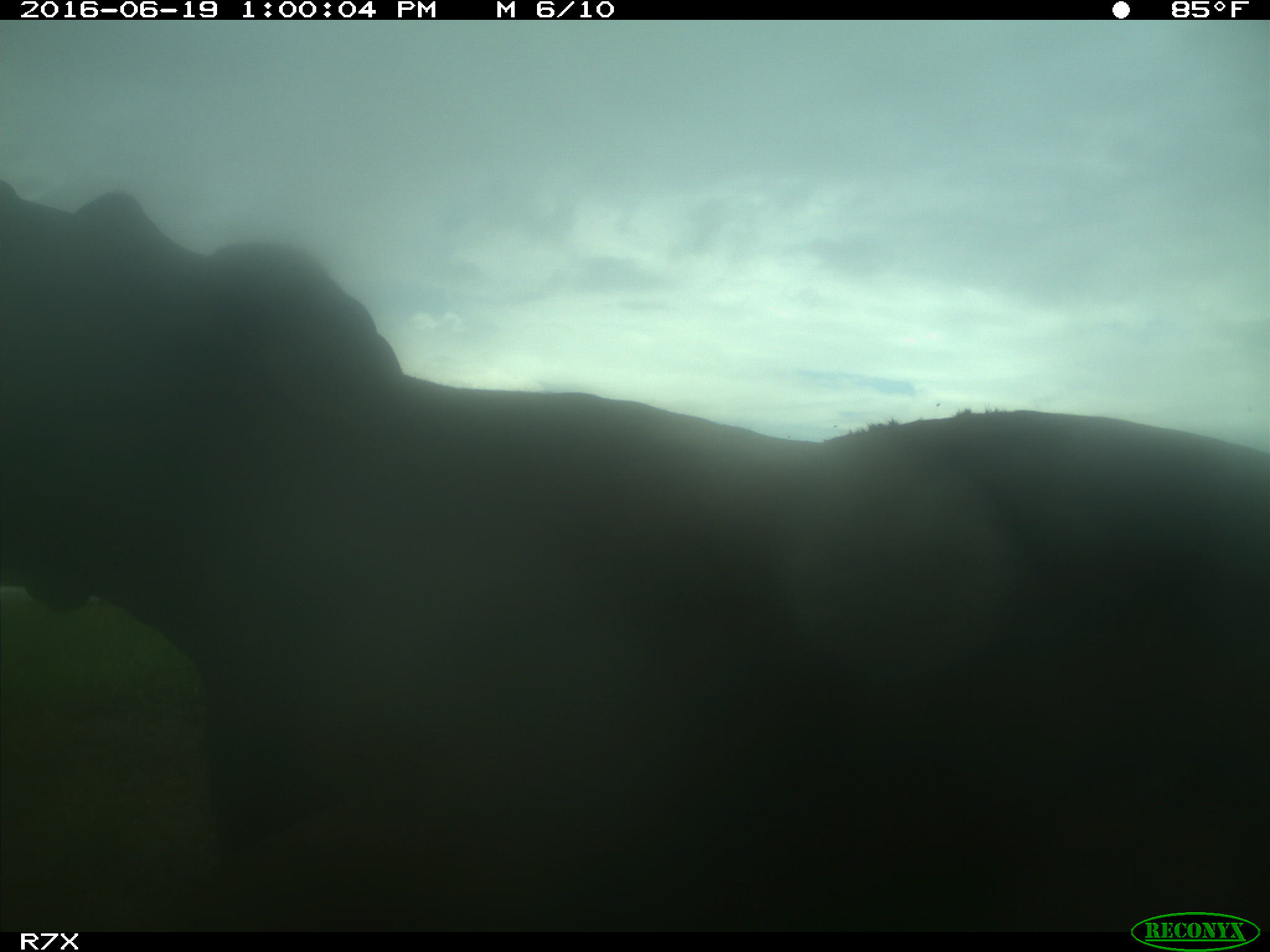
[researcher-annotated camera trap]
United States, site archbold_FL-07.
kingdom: Animalia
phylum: Chordata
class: Mammalia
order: Artiodactyla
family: Bovidae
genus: Bos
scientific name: Bos taurus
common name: domestic cow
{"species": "Bos taurus (domestic cow)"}